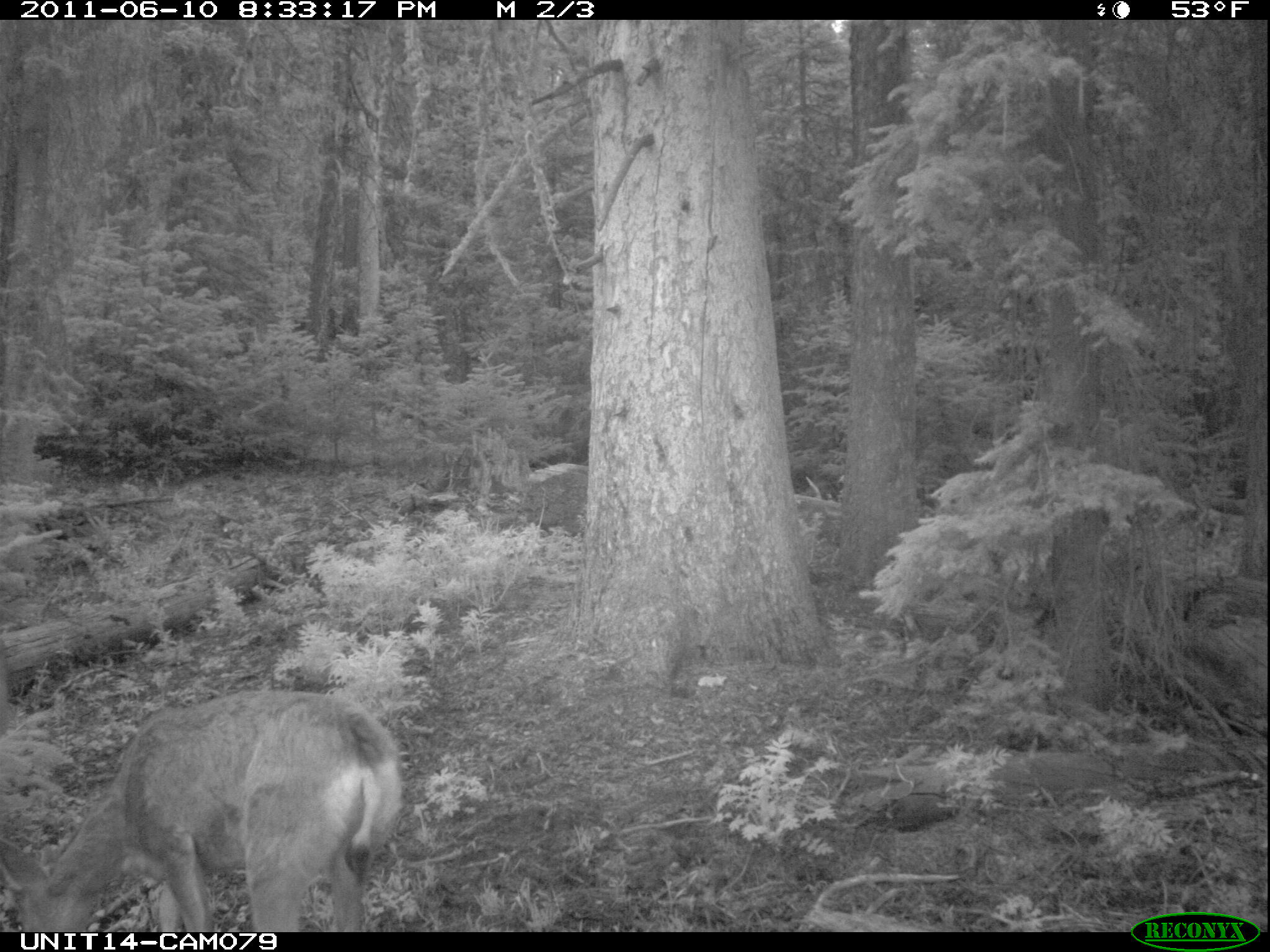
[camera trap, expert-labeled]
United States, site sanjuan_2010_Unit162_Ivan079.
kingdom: Animalia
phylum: Chordata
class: Mammalia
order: Artiodactyla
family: Cervidae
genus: Odocoileus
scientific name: Odocoileus hemionus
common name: mule deer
Odocoileus hemionus (mule deer).